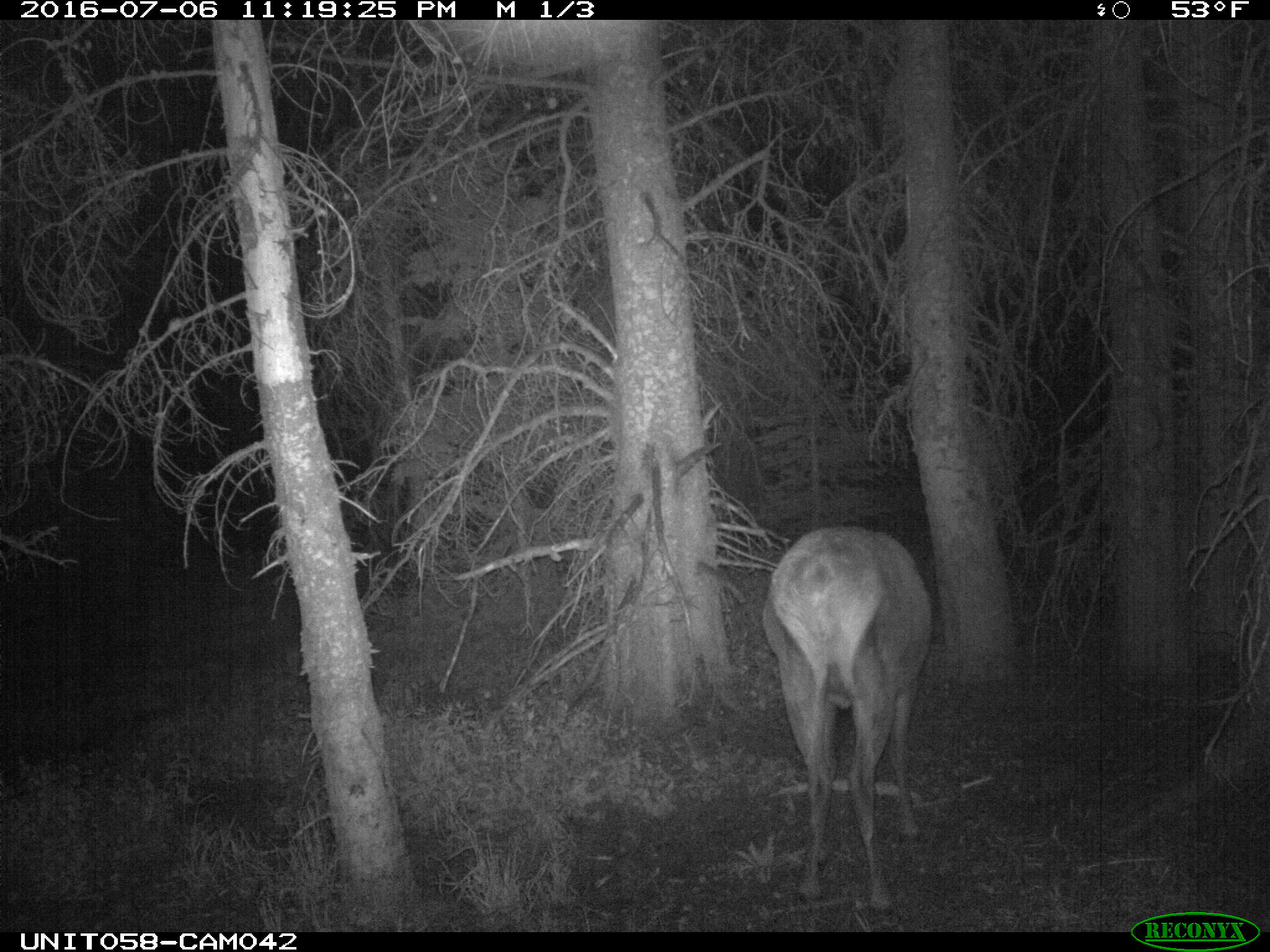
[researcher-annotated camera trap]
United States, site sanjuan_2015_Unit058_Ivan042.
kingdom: Animalia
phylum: Chordata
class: Mammalia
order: Artiodactyla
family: Cervidae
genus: Cervus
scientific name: Cervus elaphus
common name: red deer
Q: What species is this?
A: Cervus elaphus (red deer).